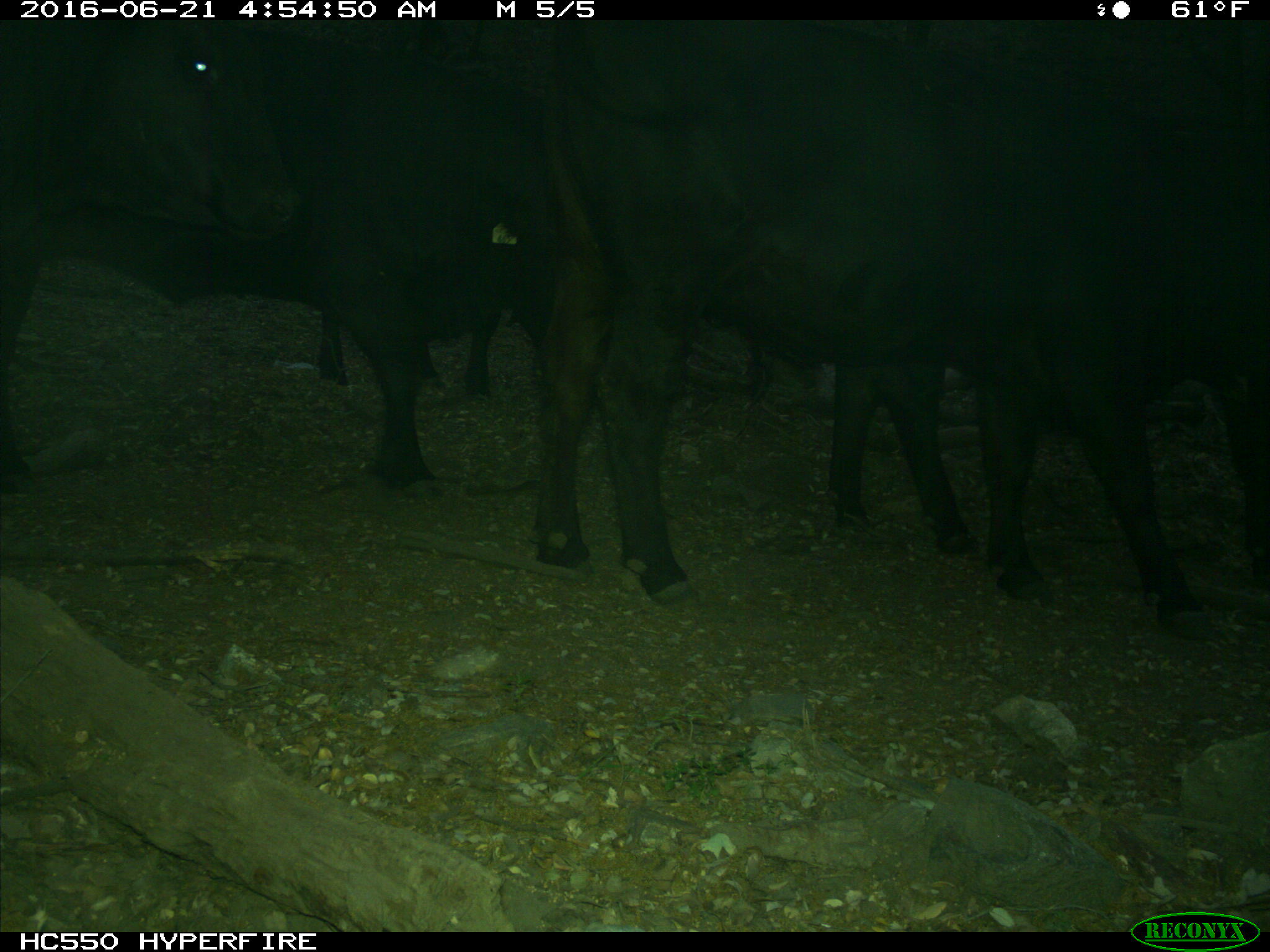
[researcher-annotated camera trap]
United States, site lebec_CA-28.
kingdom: Animalia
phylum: Chordata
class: Mammalia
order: Artiodactyla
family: Bovidae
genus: Bos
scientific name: Bos taurus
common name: domestic cow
Bos taurus (domestic cow).